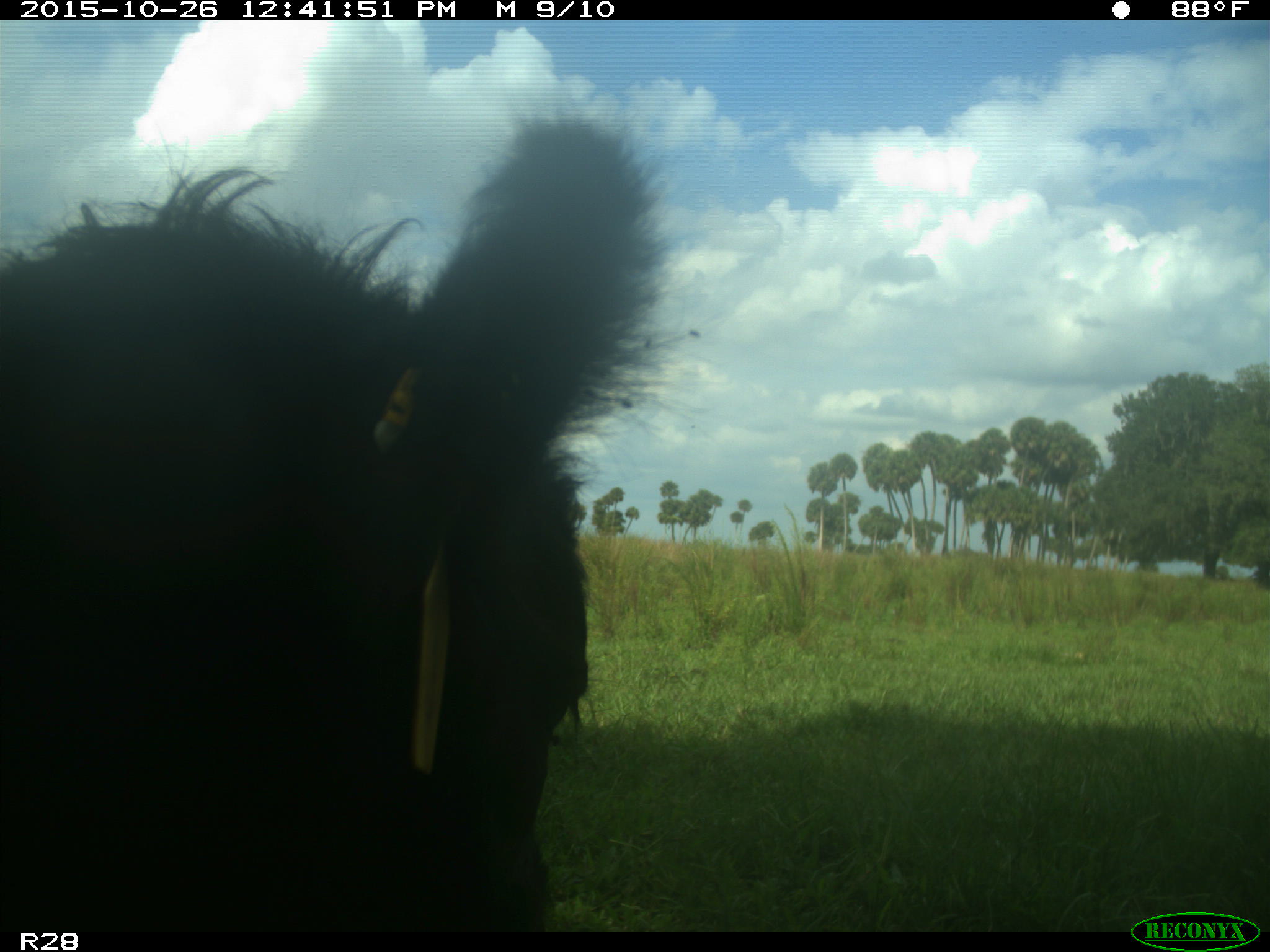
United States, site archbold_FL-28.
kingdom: Animalia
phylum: Chordata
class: Mammalia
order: Artiodactyla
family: Bovidae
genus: Bos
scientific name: Bos taurus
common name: domestic cow